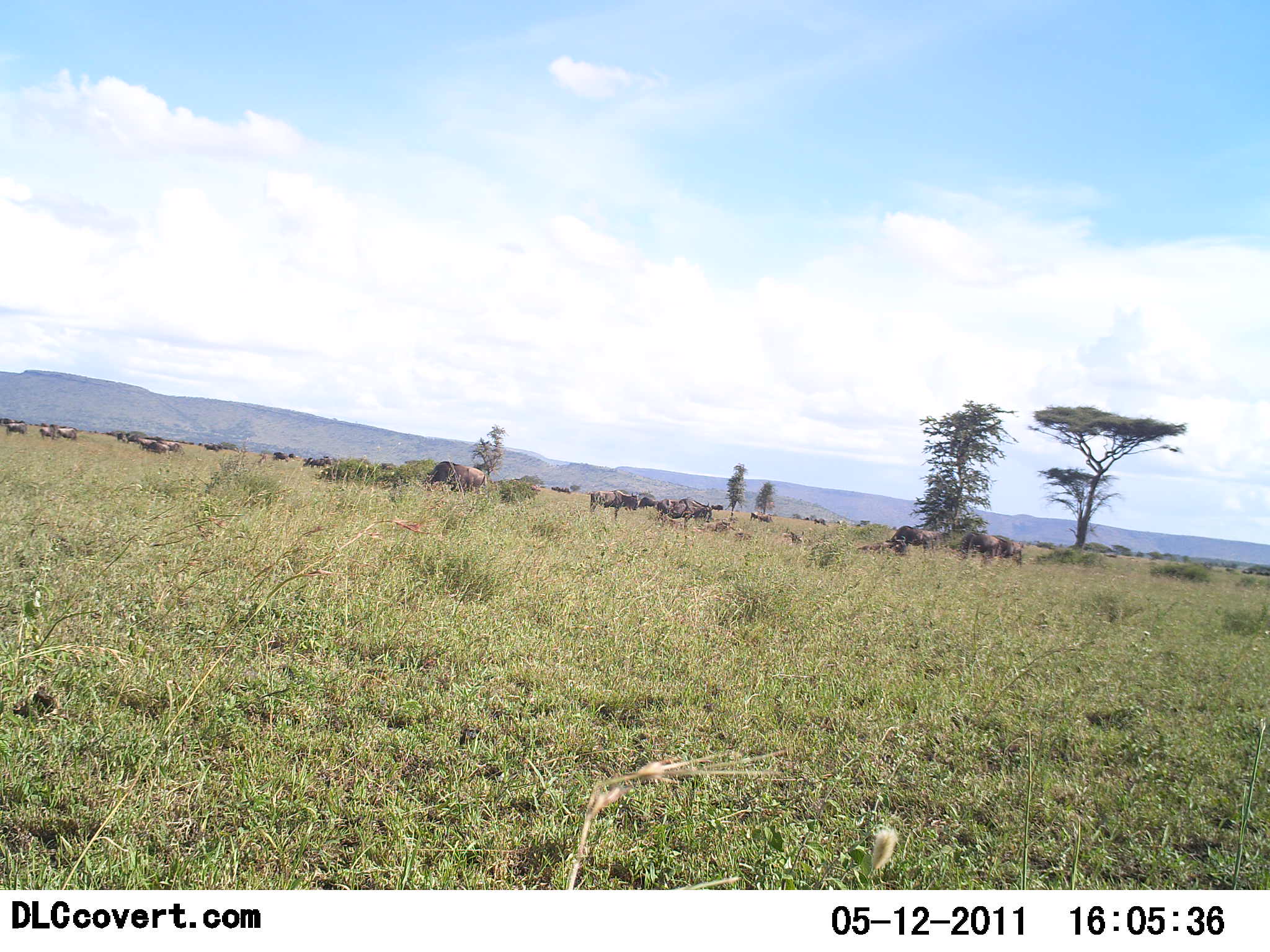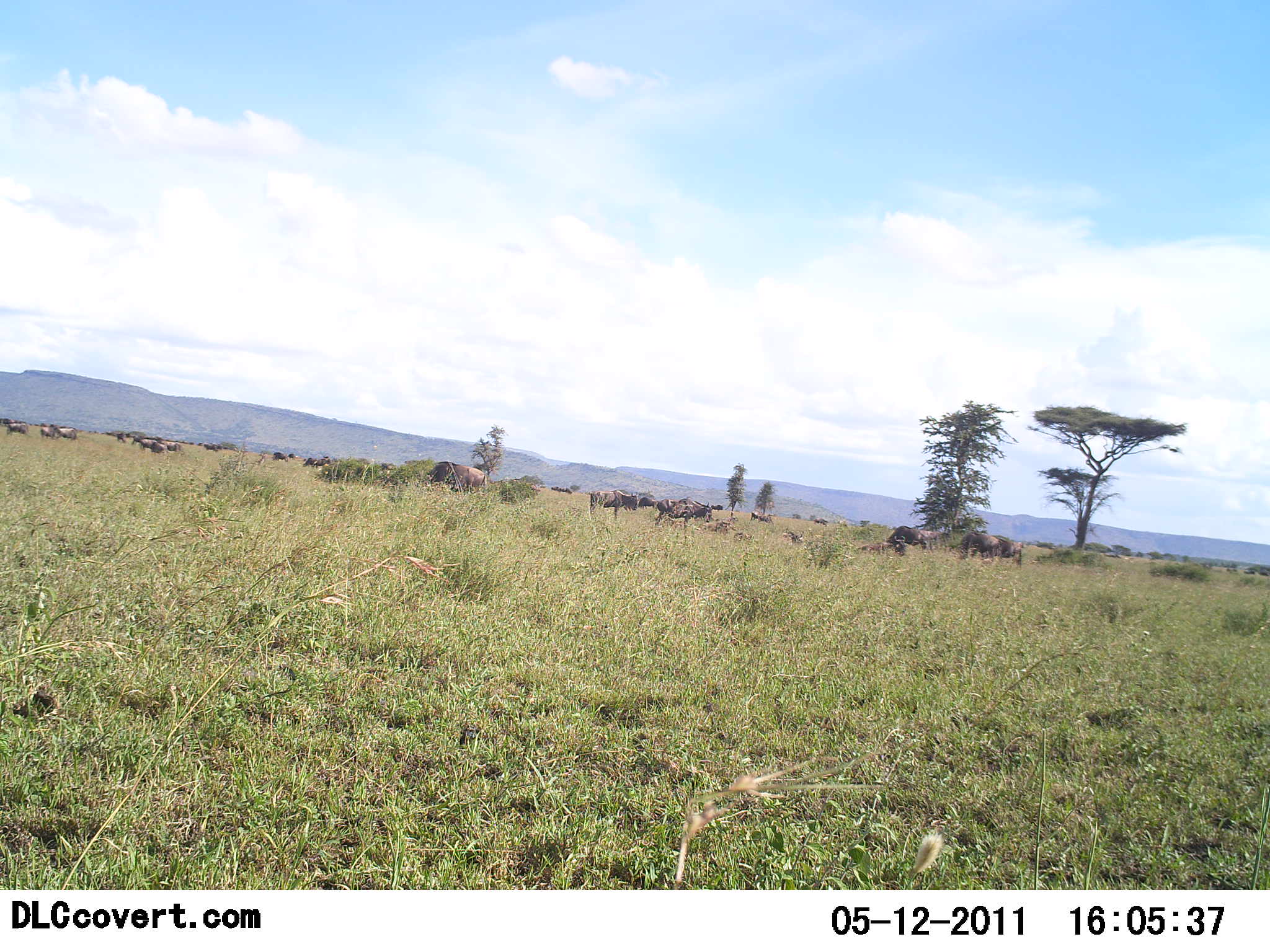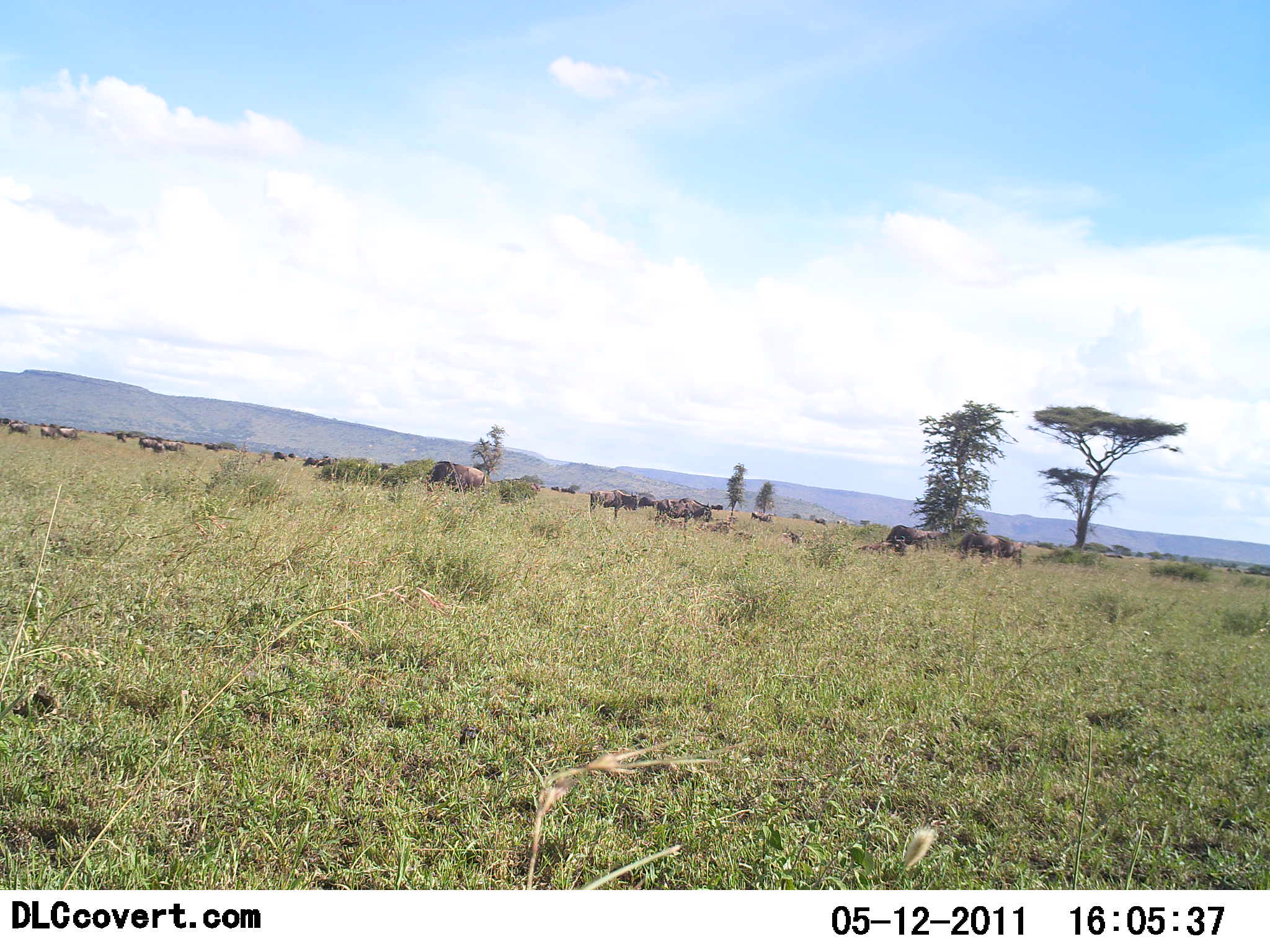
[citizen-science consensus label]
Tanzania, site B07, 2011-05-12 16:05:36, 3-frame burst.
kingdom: Animalia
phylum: Chordata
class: Mammalia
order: Artiodactyla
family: Bovidae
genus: Connochaetes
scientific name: Connochaetes taurinus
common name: blue wildebeest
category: wildebeest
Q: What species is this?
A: Wildebeest (blue wildebeest) (Connochaetes taurinus).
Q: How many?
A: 11-50.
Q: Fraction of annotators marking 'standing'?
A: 82%.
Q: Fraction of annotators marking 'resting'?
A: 9%.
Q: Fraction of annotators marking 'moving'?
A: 27%.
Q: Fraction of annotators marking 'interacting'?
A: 0%.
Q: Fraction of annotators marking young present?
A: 0%.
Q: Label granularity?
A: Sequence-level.